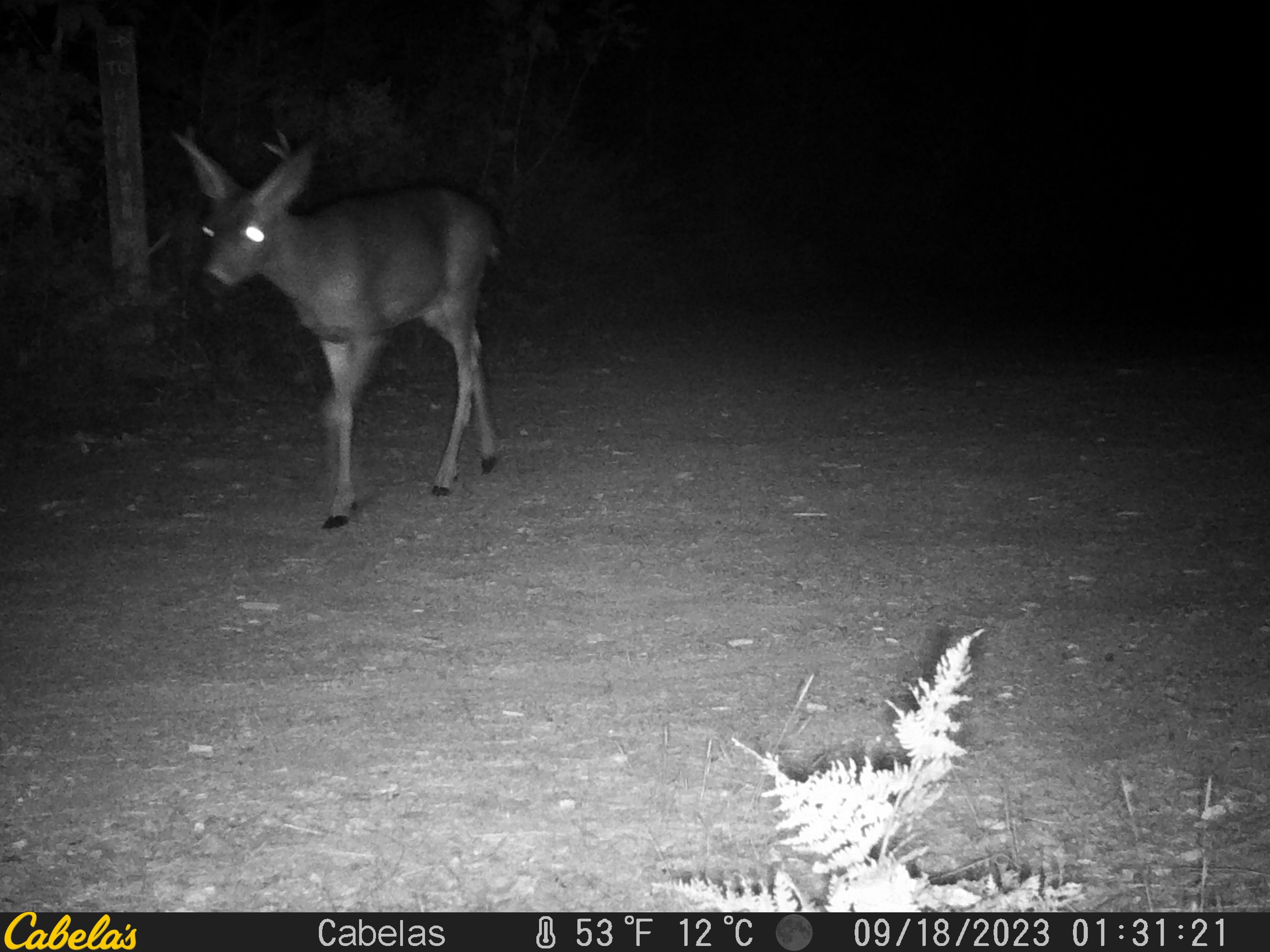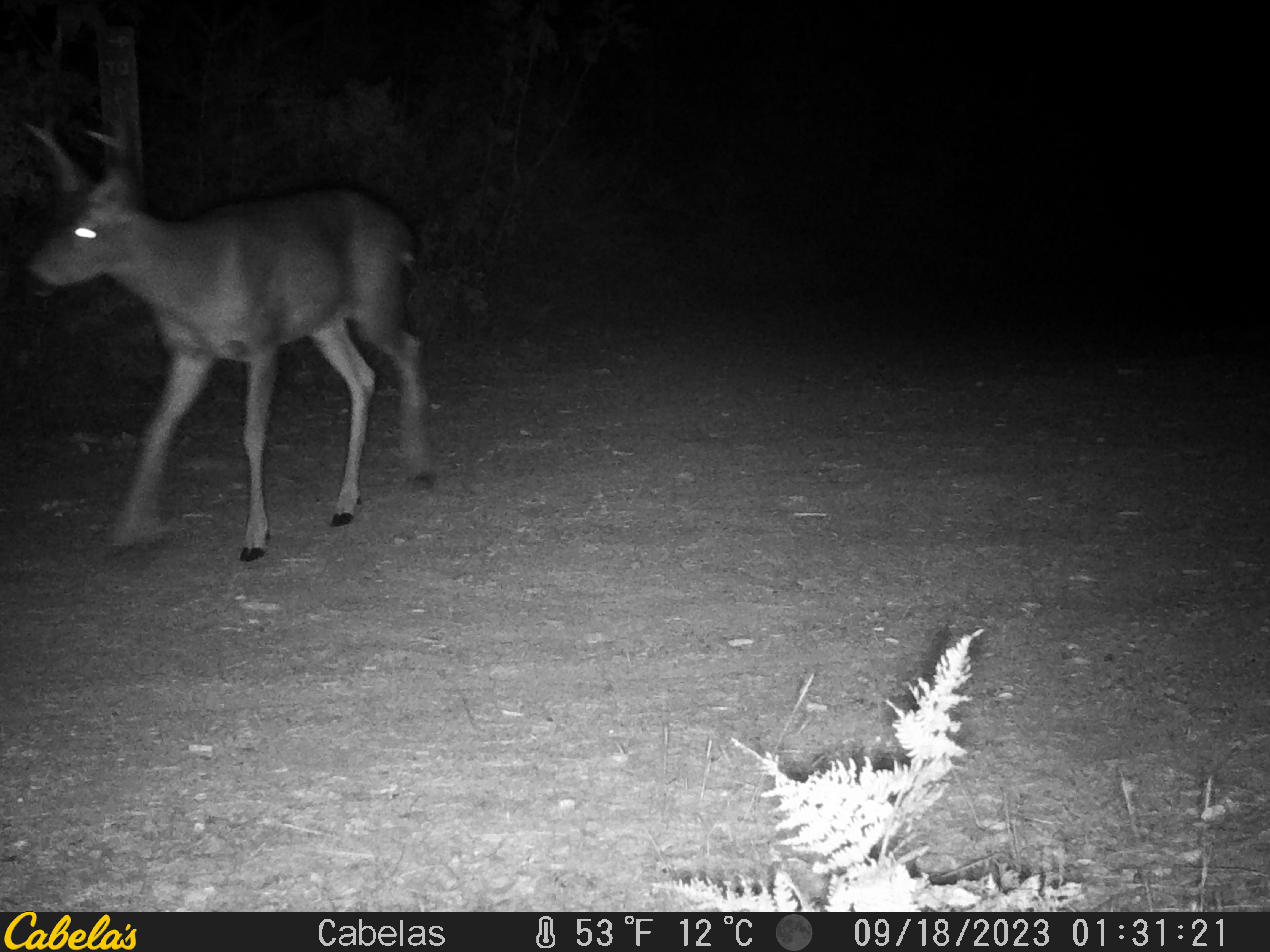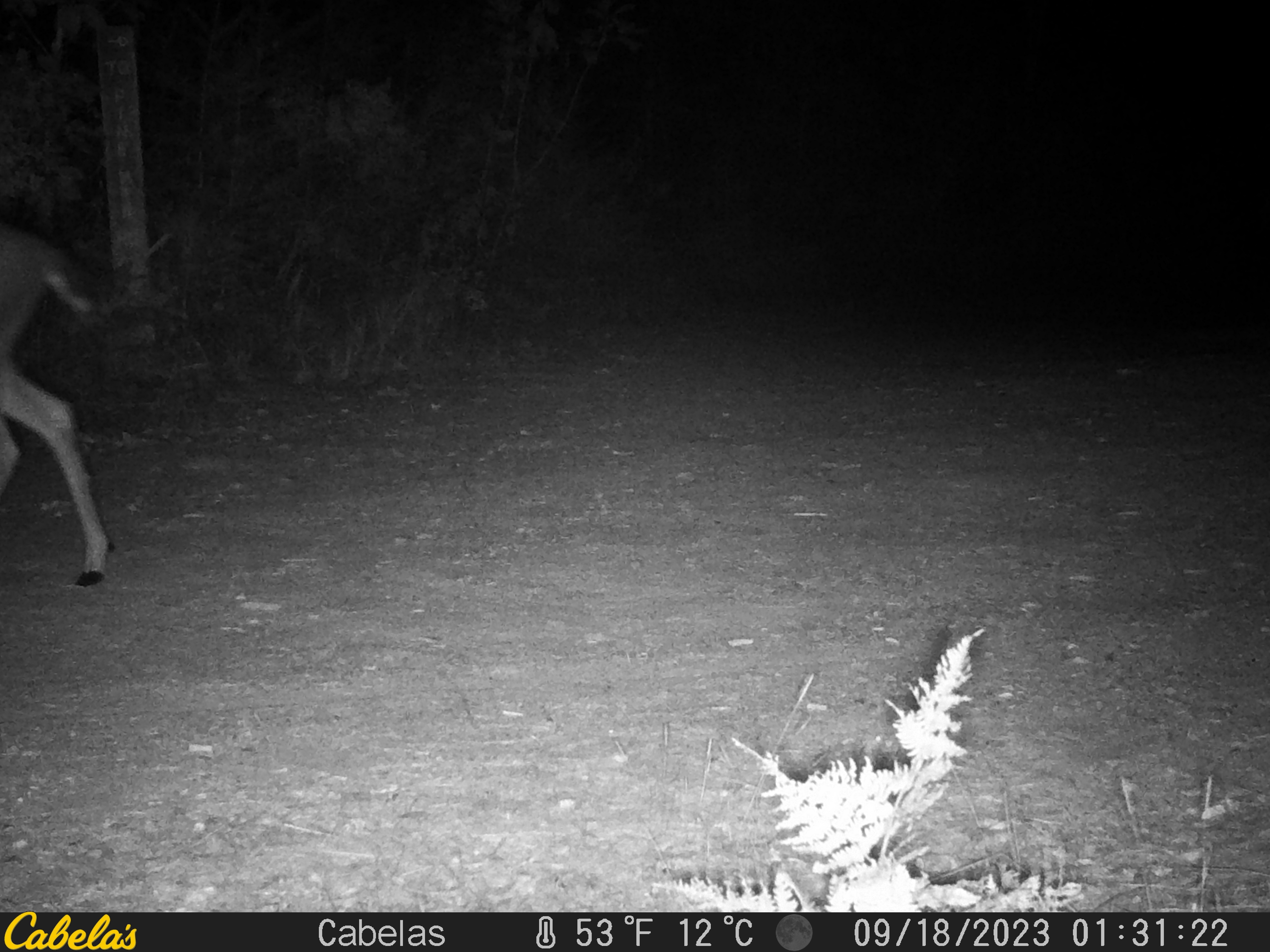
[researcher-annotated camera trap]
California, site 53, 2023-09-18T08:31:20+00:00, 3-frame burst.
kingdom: Animalia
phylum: Chordata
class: Mammalia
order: Artiodactyla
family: Cervidae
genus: Odocoileus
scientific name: Odocoileus hemionus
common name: mule deer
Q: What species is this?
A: Mule deer (Odocoileus hemionus).